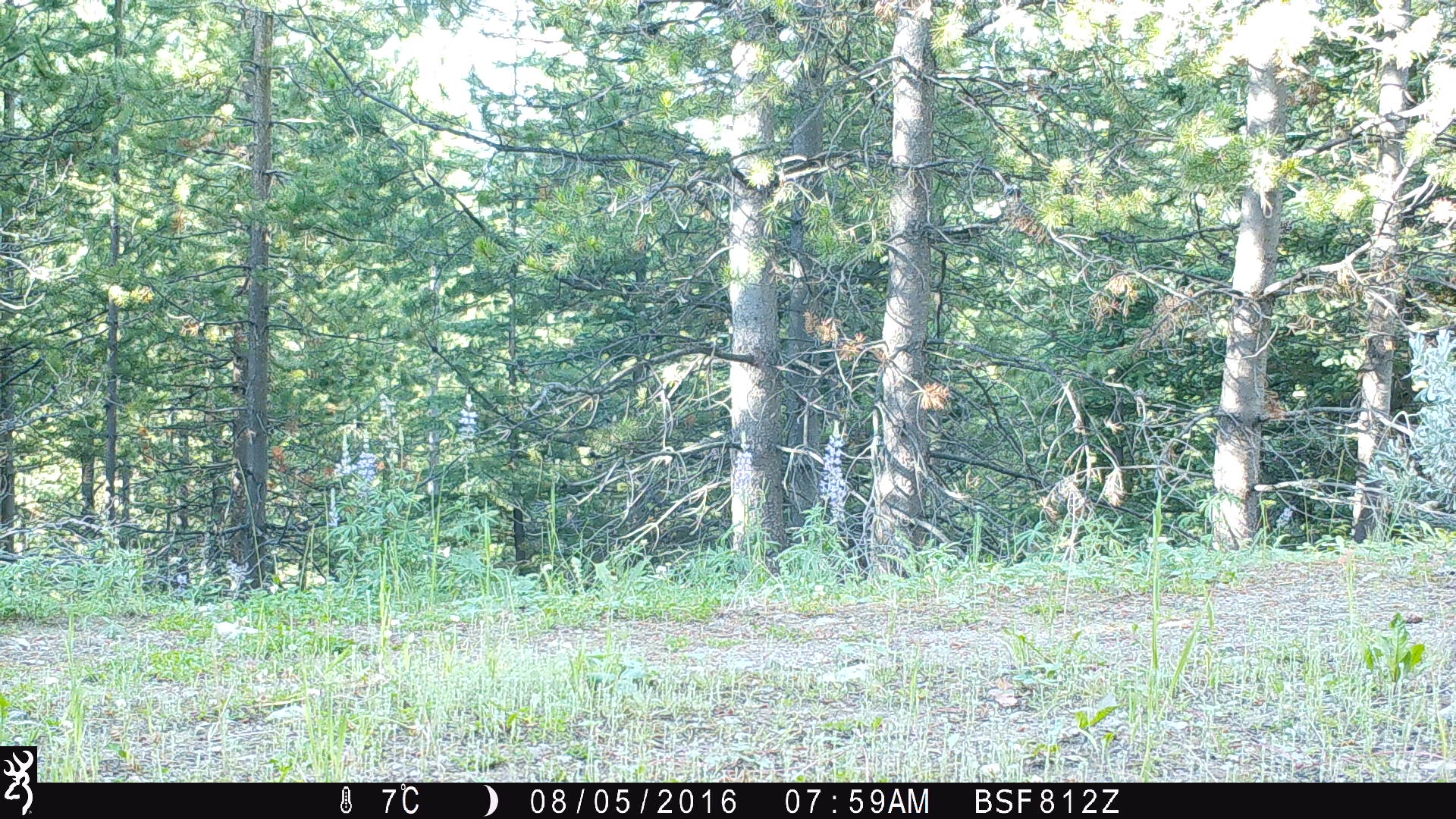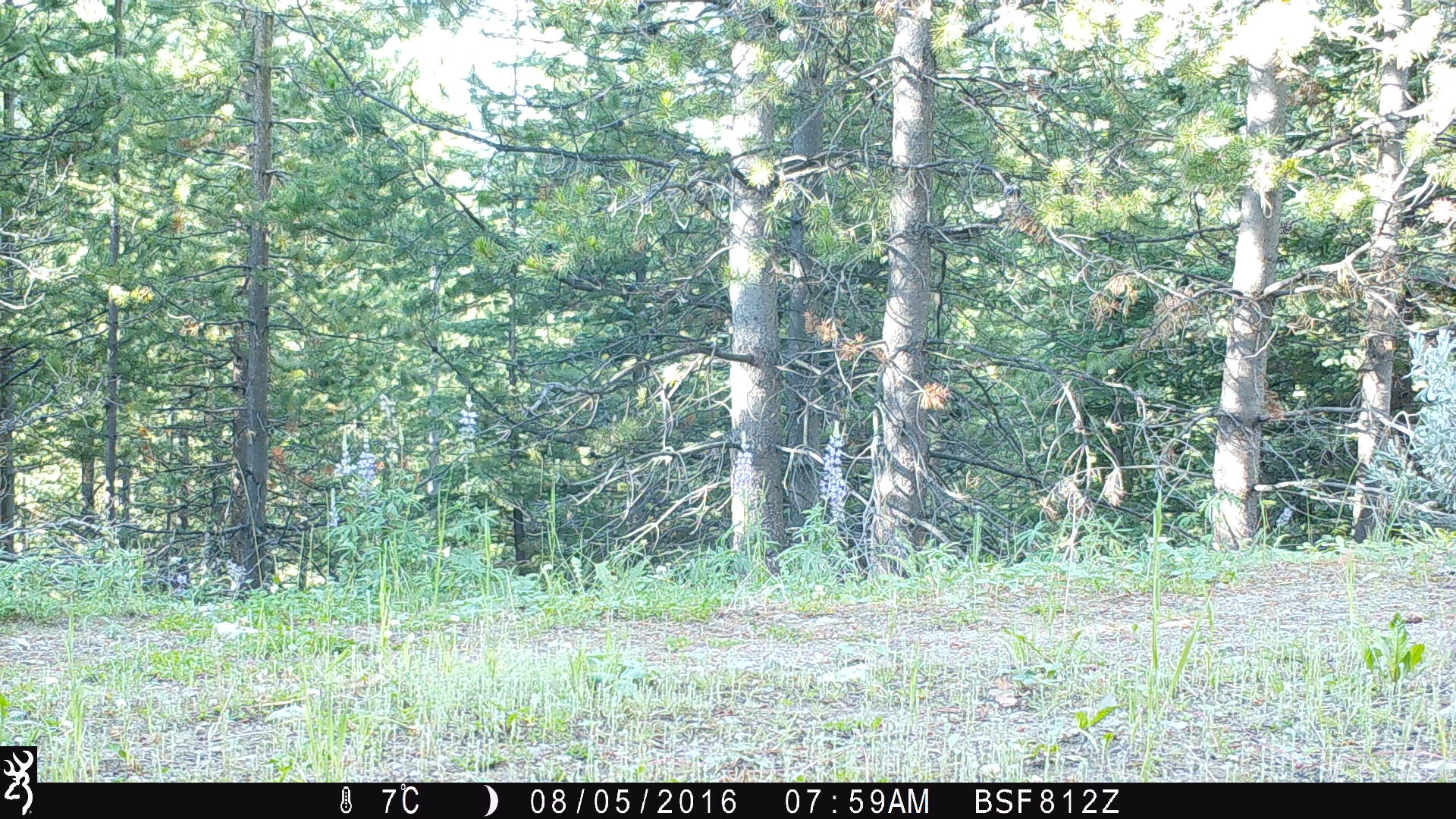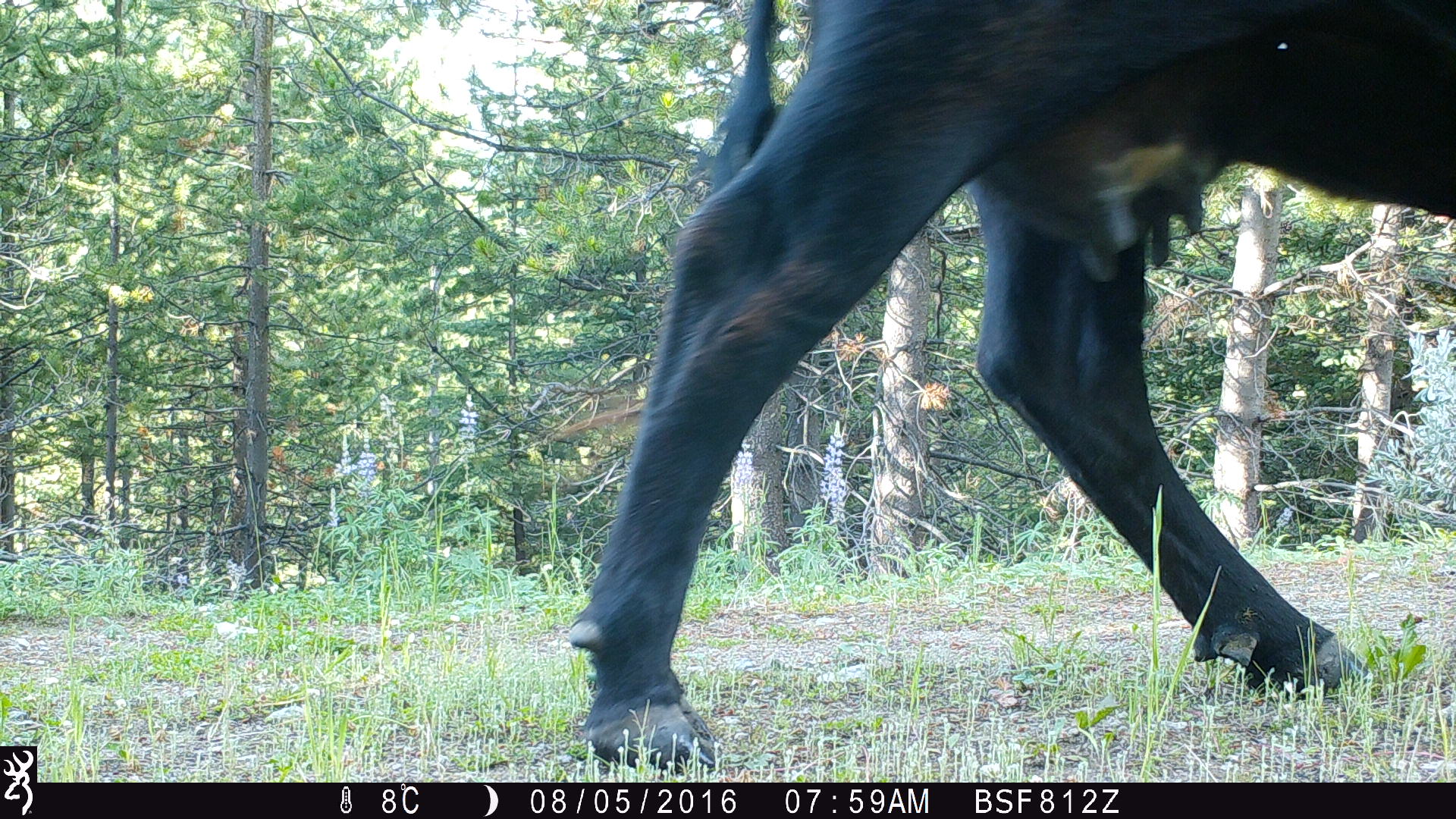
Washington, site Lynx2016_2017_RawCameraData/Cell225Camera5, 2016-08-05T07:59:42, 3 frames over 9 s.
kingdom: Animalia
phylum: Chordata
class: Mammalia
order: Artiodactyla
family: Bovidae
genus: Bos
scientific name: Bos taurus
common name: domestic cattle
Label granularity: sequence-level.